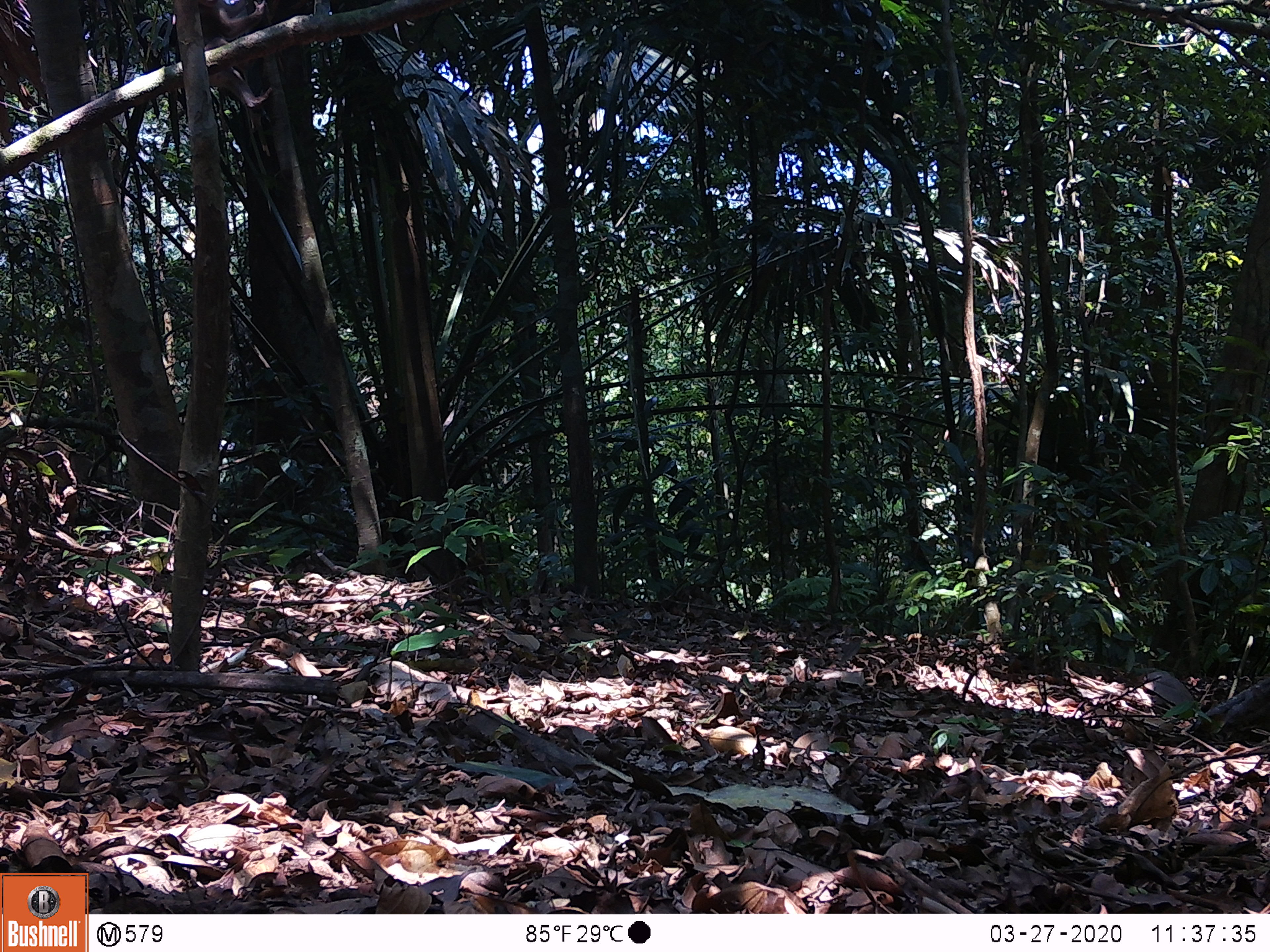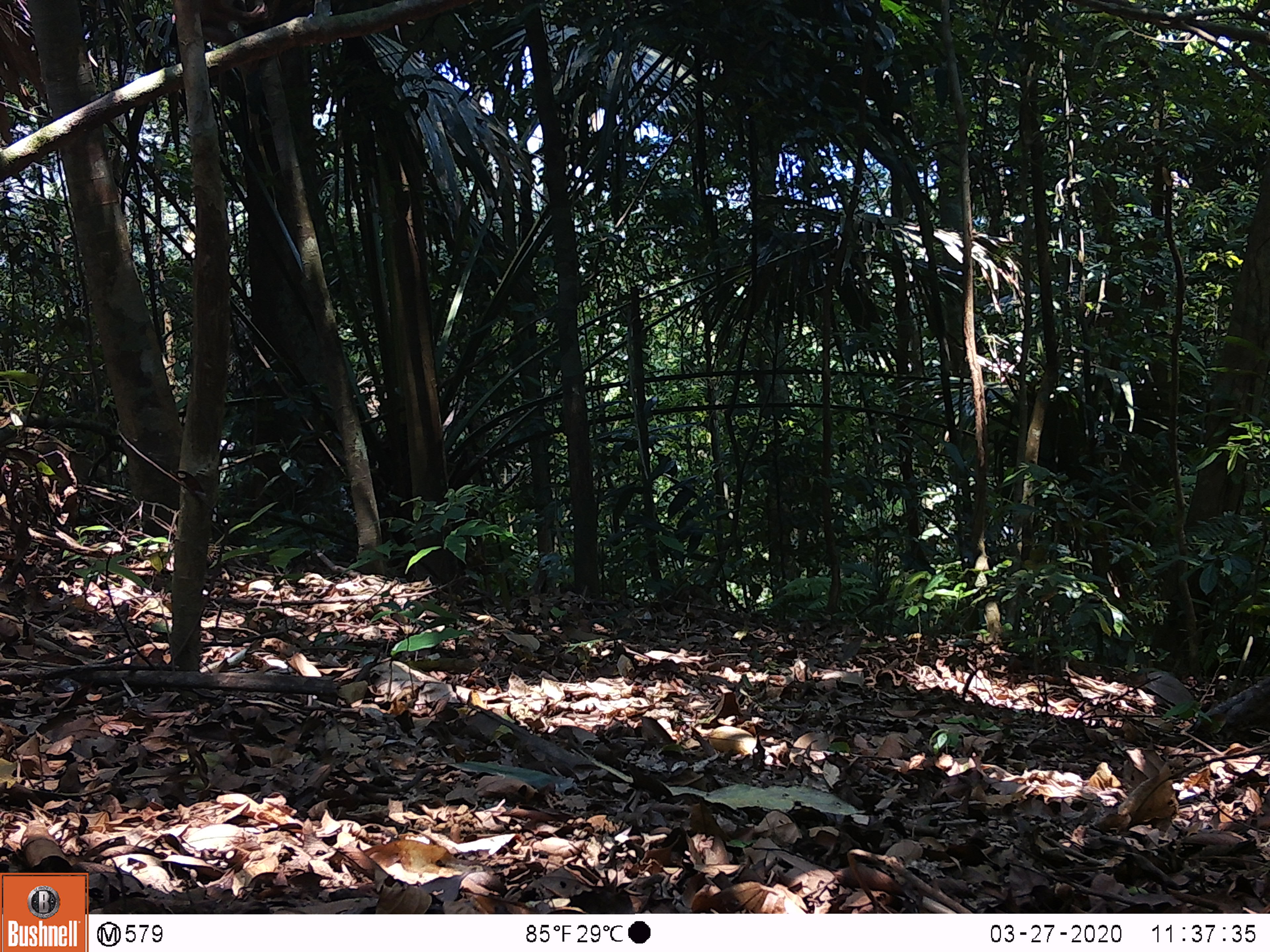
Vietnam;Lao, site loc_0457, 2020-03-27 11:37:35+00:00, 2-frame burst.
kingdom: Animalia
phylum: Chordata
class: Mammalia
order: Primates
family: Cercopithecidae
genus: Macaca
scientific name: Macaca nemestrina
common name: pig-tailed macaque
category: pig tailed macaque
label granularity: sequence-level